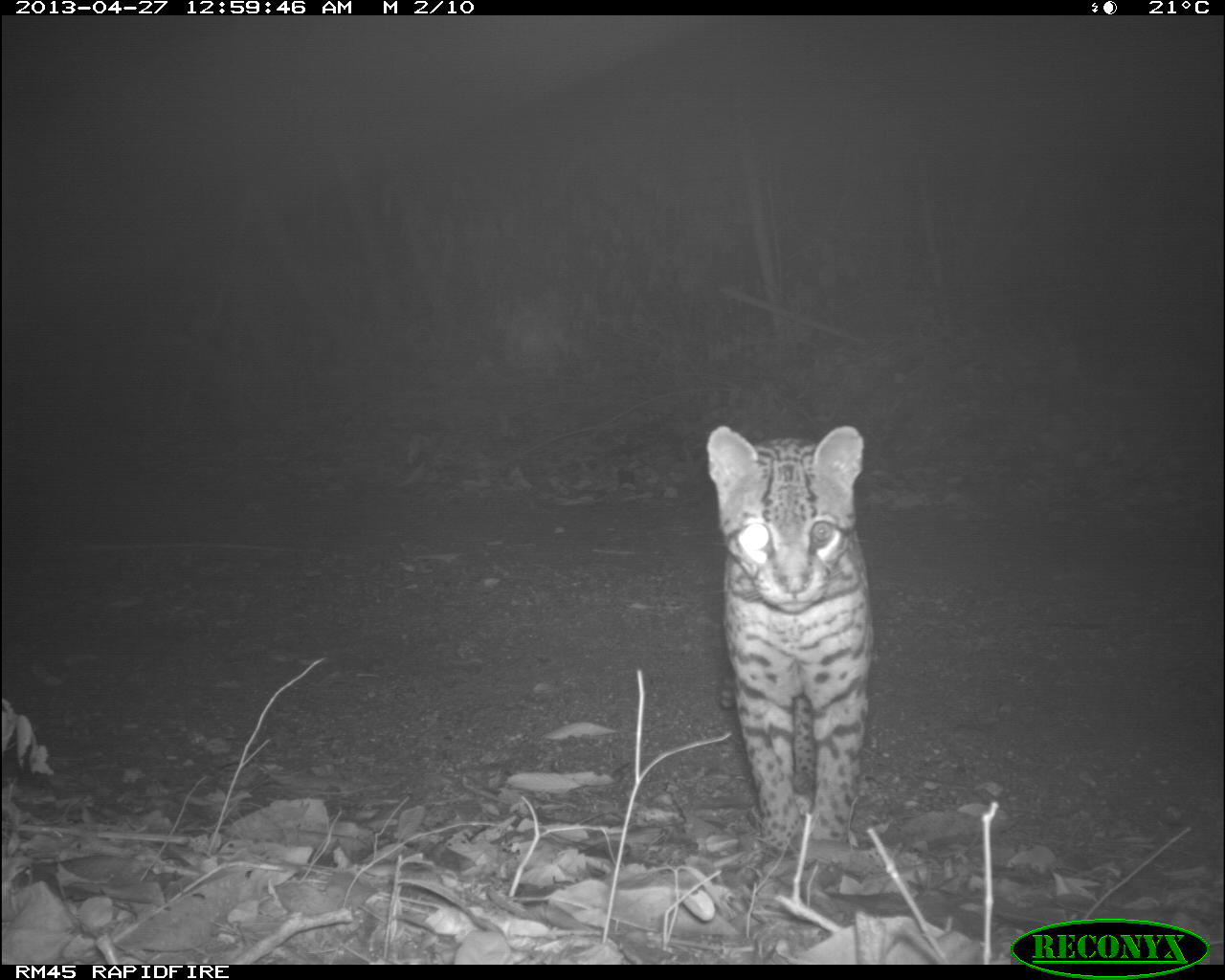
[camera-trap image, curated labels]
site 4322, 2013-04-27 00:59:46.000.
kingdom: Animalia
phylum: Chordata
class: Mammalia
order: Carnivora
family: Felidae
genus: Leopardus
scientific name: Leopardus pardalis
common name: ocelot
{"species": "Leopardus pardalis (ocelot)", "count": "1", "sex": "male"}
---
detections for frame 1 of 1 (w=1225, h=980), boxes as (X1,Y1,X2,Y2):
leopardus pardalis: (701,422,871,857)